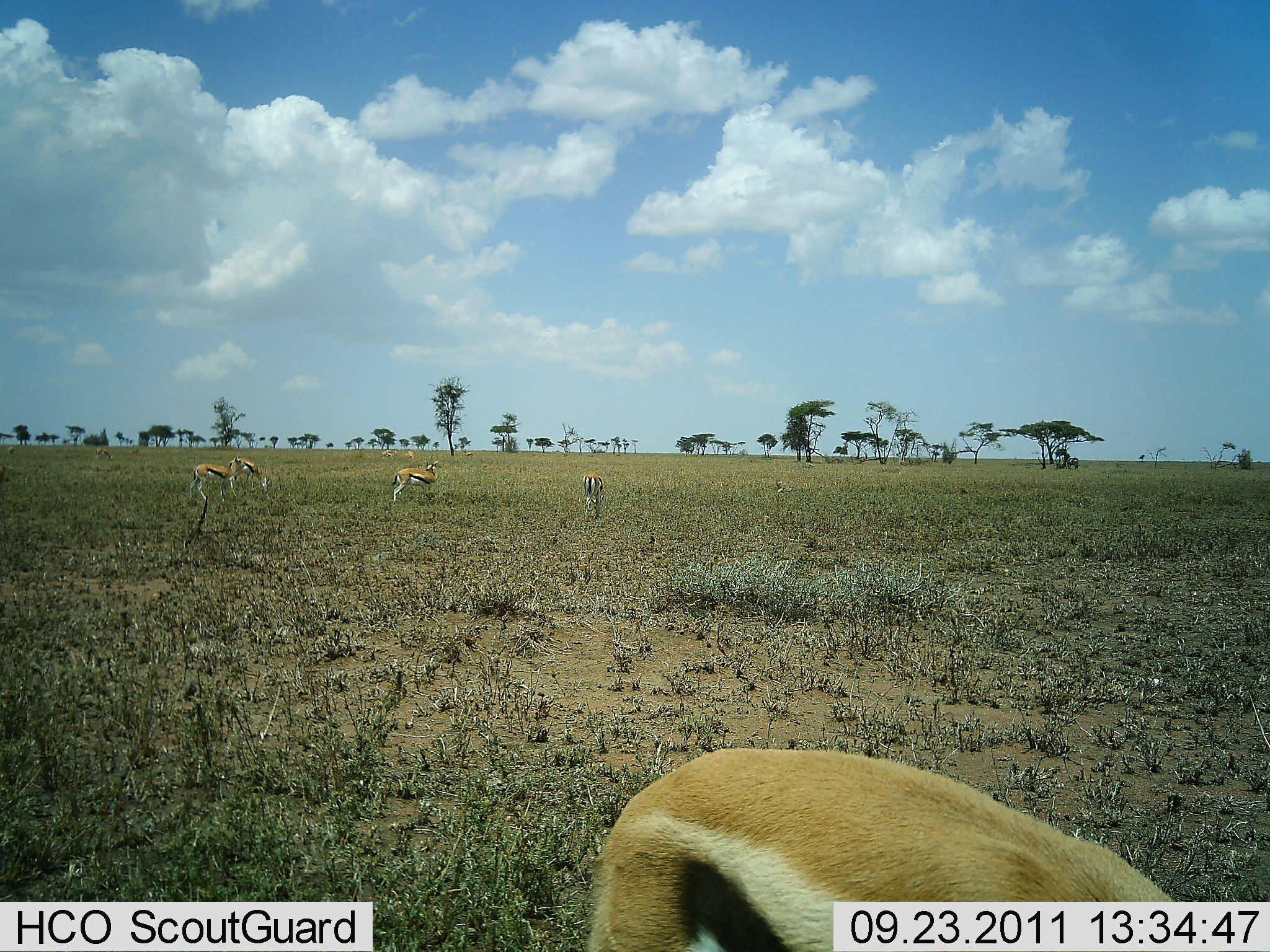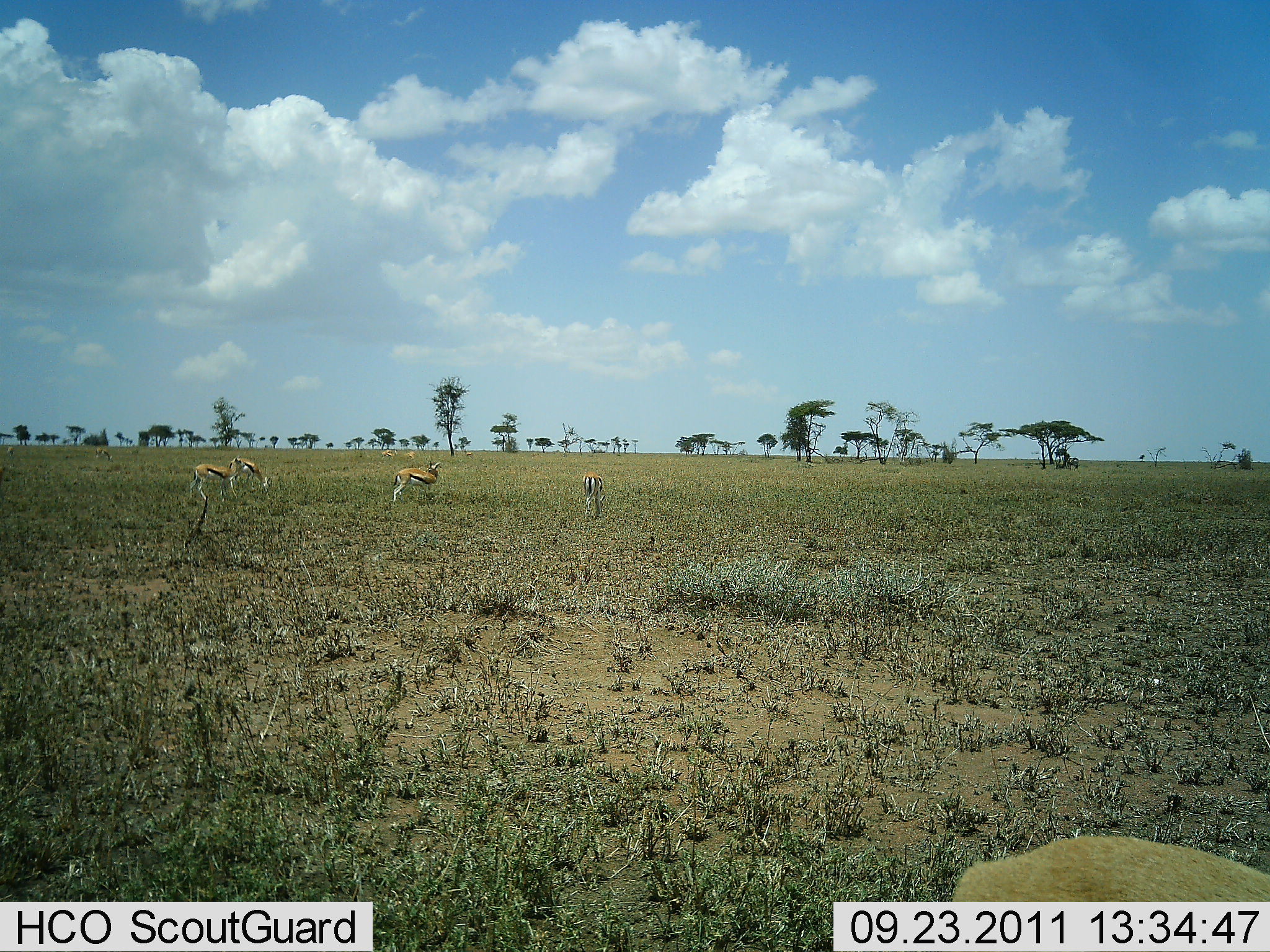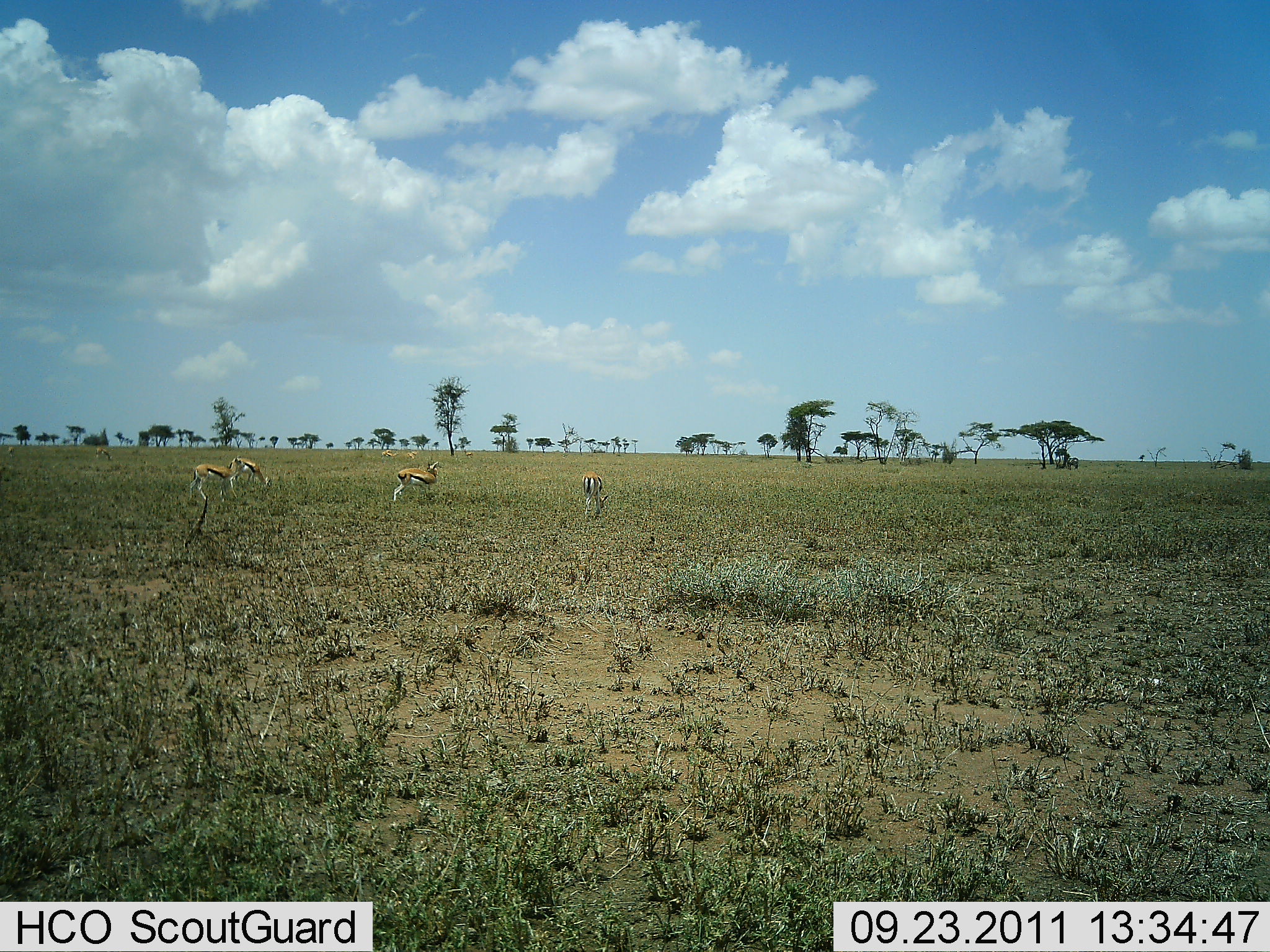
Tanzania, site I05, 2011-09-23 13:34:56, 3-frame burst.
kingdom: Animalia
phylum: Chordata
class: Mammalia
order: Artiodactyla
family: Bovidae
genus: Eudorcas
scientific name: Eudorcas thomsonii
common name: thomson's gazelle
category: gazellethomsons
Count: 5.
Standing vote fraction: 67%.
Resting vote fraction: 0%.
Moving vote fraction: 25%.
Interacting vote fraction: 0%.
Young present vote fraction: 0%.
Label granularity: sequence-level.